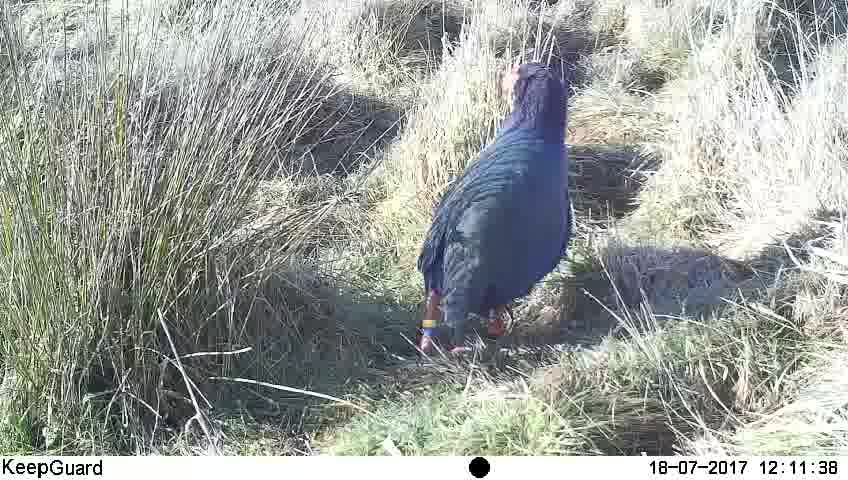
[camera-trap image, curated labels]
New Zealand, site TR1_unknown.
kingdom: Animalia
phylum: Chordata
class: Aves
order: Gruiformes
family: Rallidae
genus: Porphyrio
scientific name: Porphyrio mantelli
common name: takahe